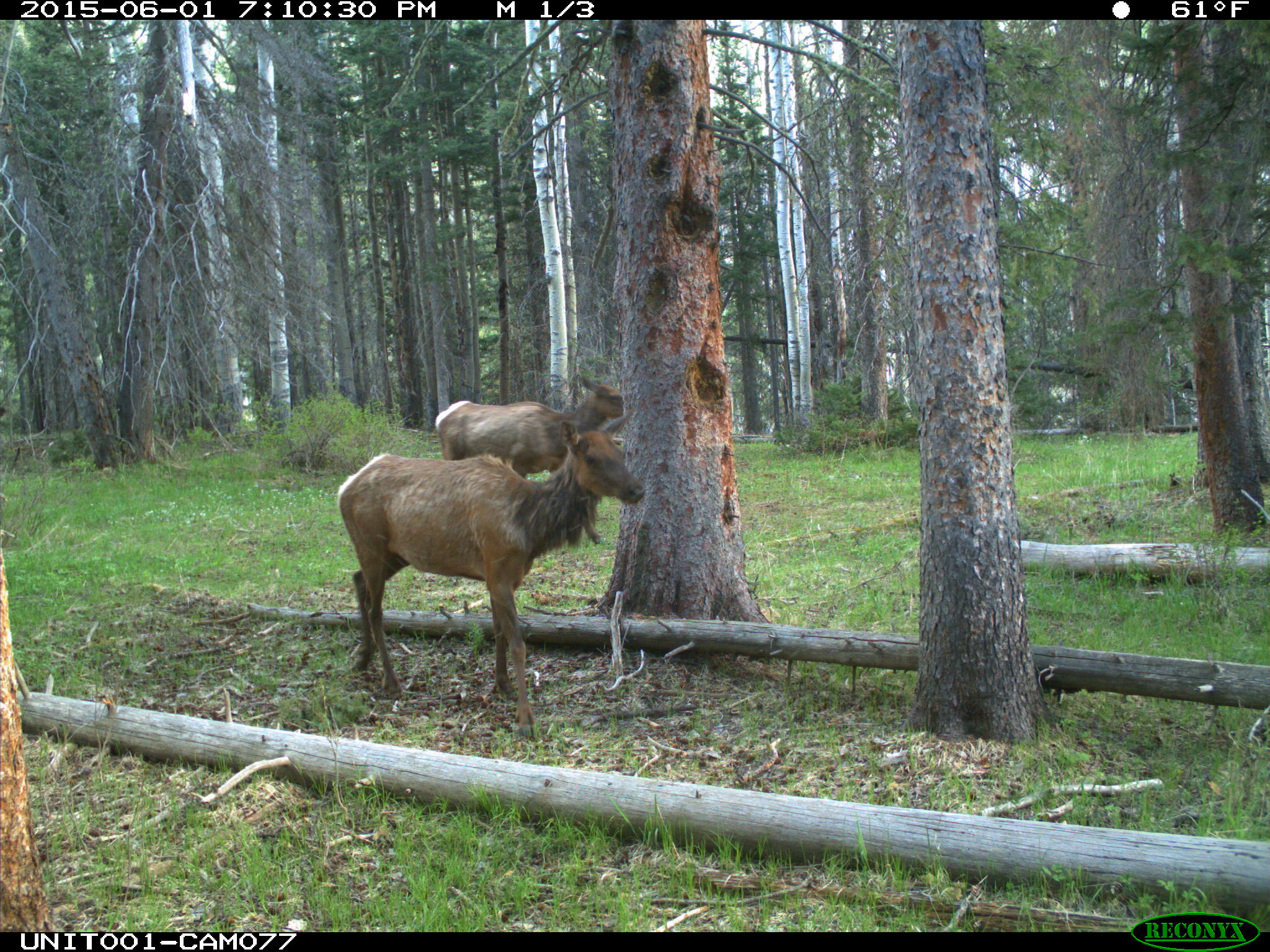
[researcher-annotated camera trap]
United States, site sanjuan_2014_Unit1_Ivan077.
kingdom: Animalia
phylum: Chordata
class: Mammalia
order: Artiodactyla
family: Cervidae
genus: Cervus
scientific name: Cervus elaphus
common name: red deer